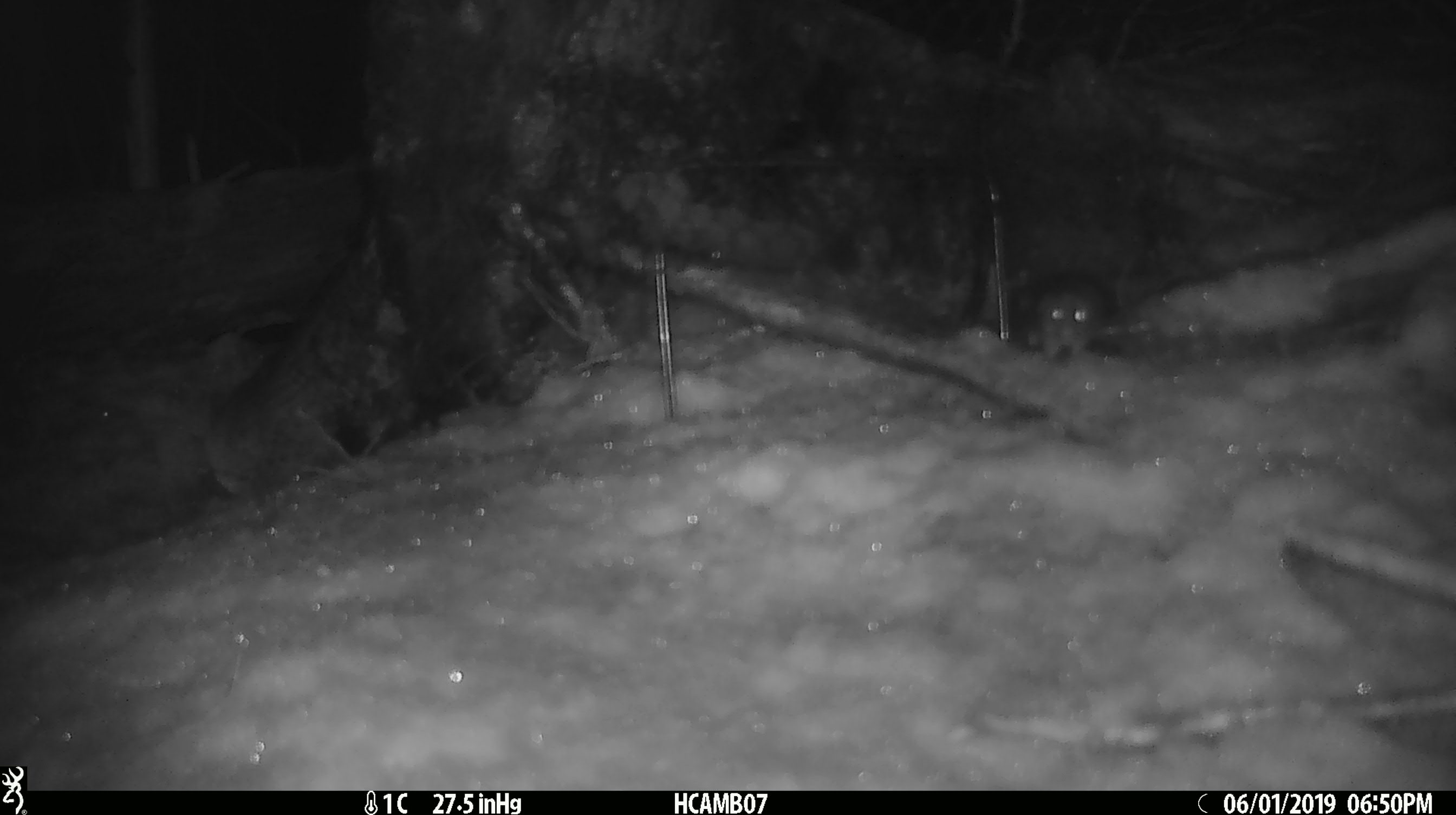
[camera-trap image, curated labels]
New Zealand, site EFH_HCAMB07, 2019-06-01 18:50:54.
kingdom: Animalia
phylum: Chordata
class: Mammalia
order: Rodentia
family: Muridae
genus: Rattus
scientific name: Rattus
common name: rat